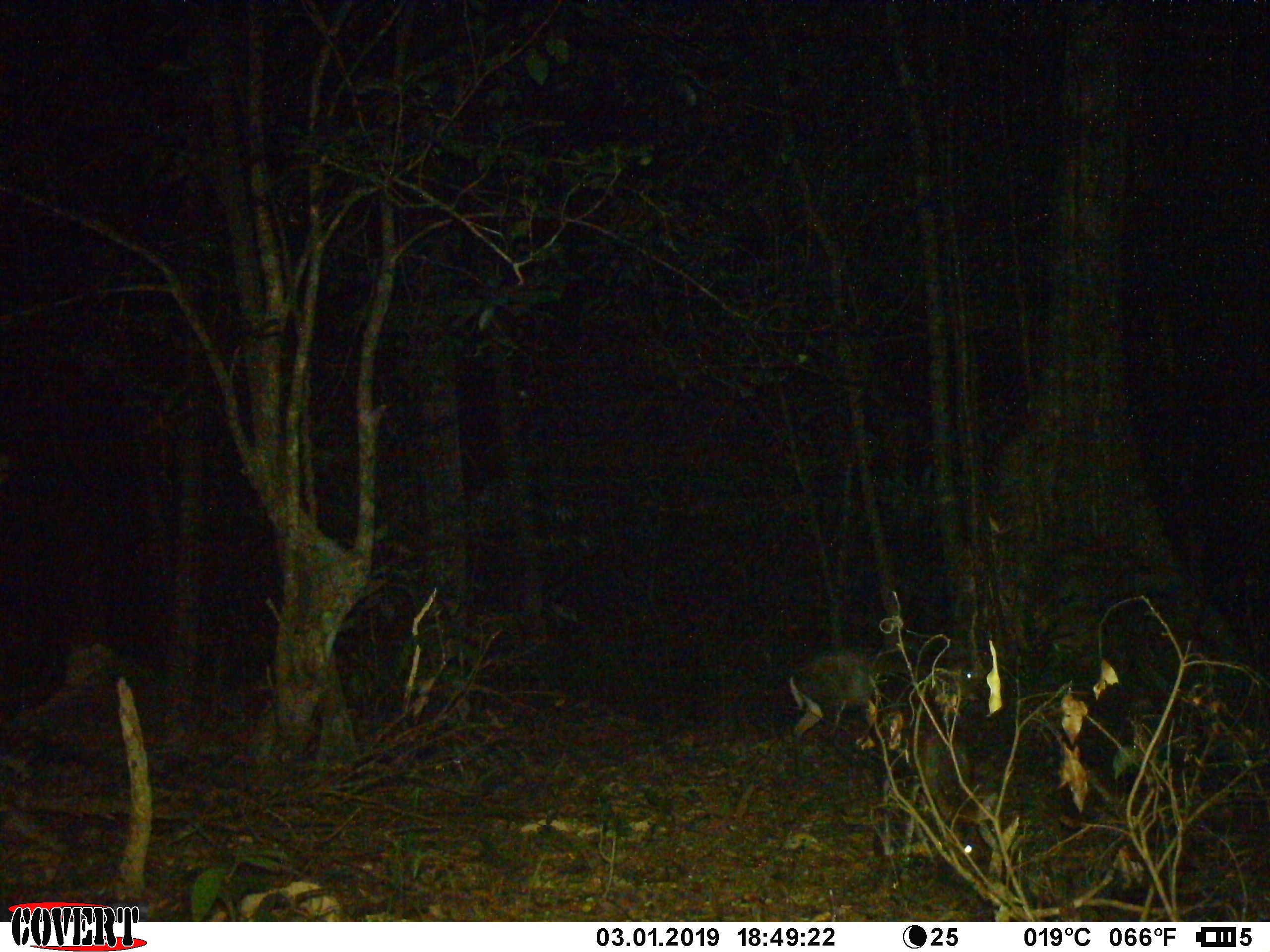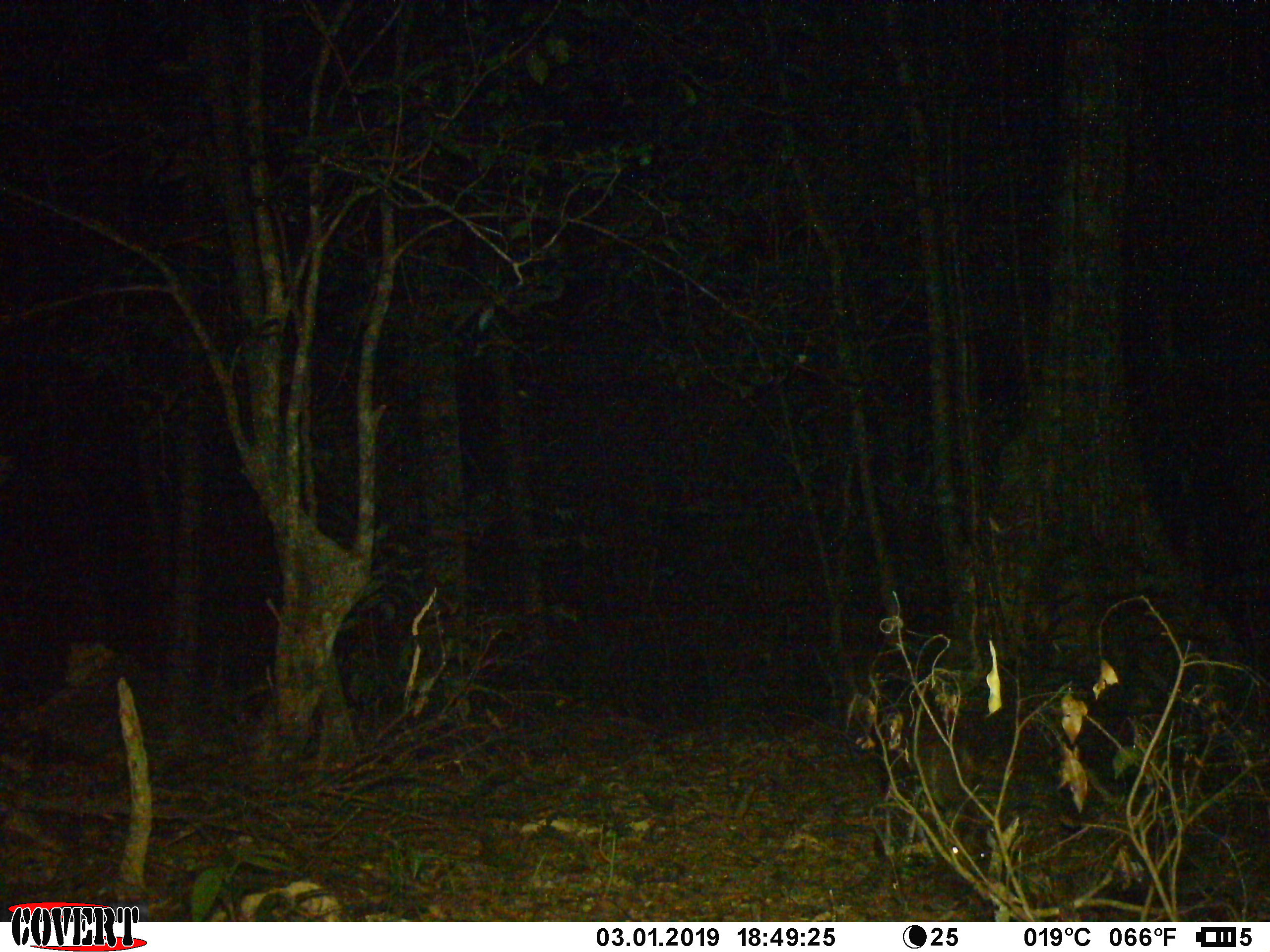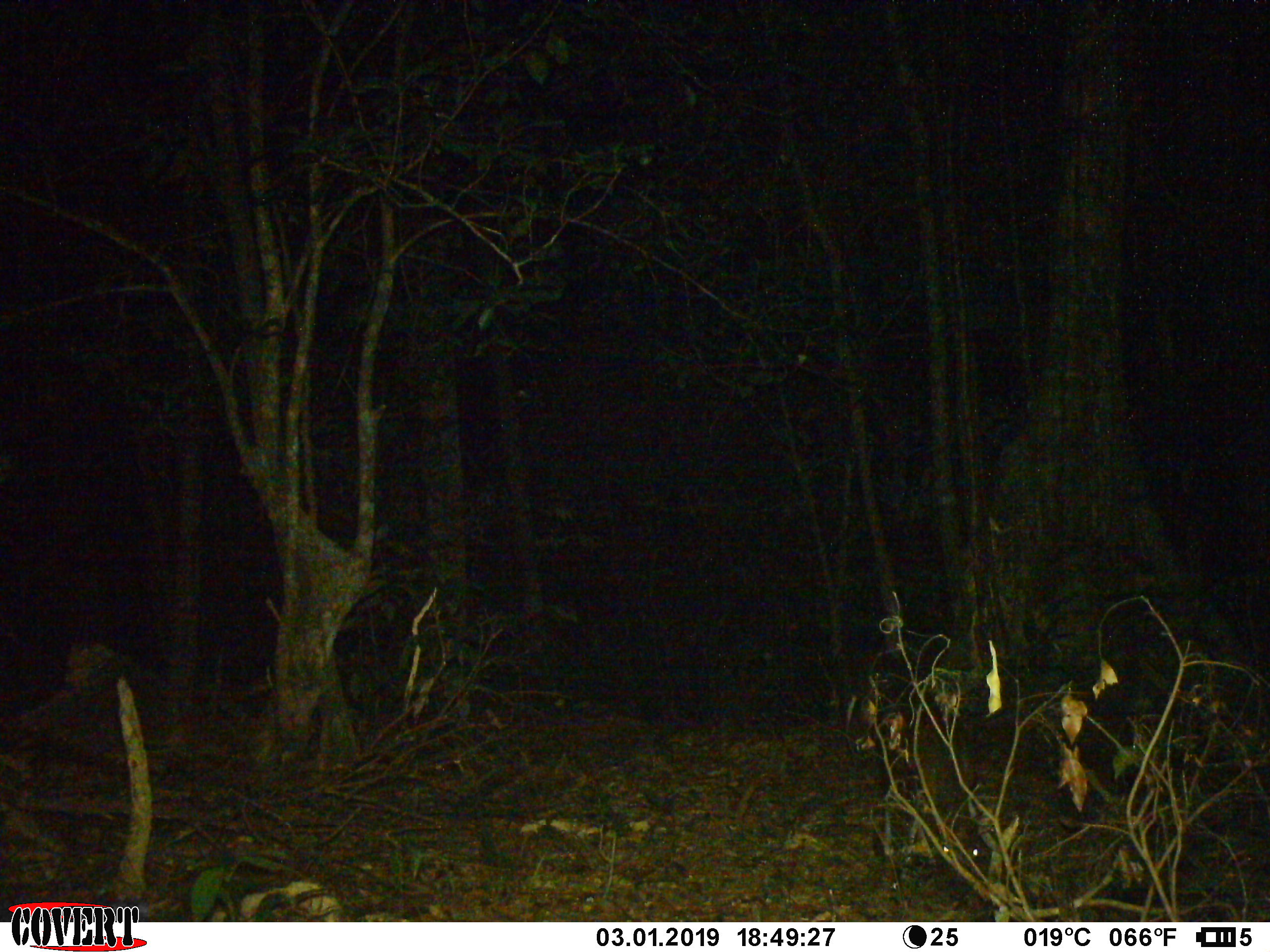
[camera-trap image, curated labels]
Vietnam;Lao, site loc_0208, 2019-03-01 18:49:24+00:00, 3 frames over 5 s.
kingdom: Animalia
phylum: Chordata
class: Mammalia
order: Artiodactyla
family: Cervidae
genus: Muntiacus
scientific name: Muntiacus rooseveltorum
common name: roosevelt's muntjac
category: roosevelts muntjac group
Roosevelts muntjac group (roosevelt's muntjac) (Muntiacus rooseveltorum). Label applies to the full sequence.